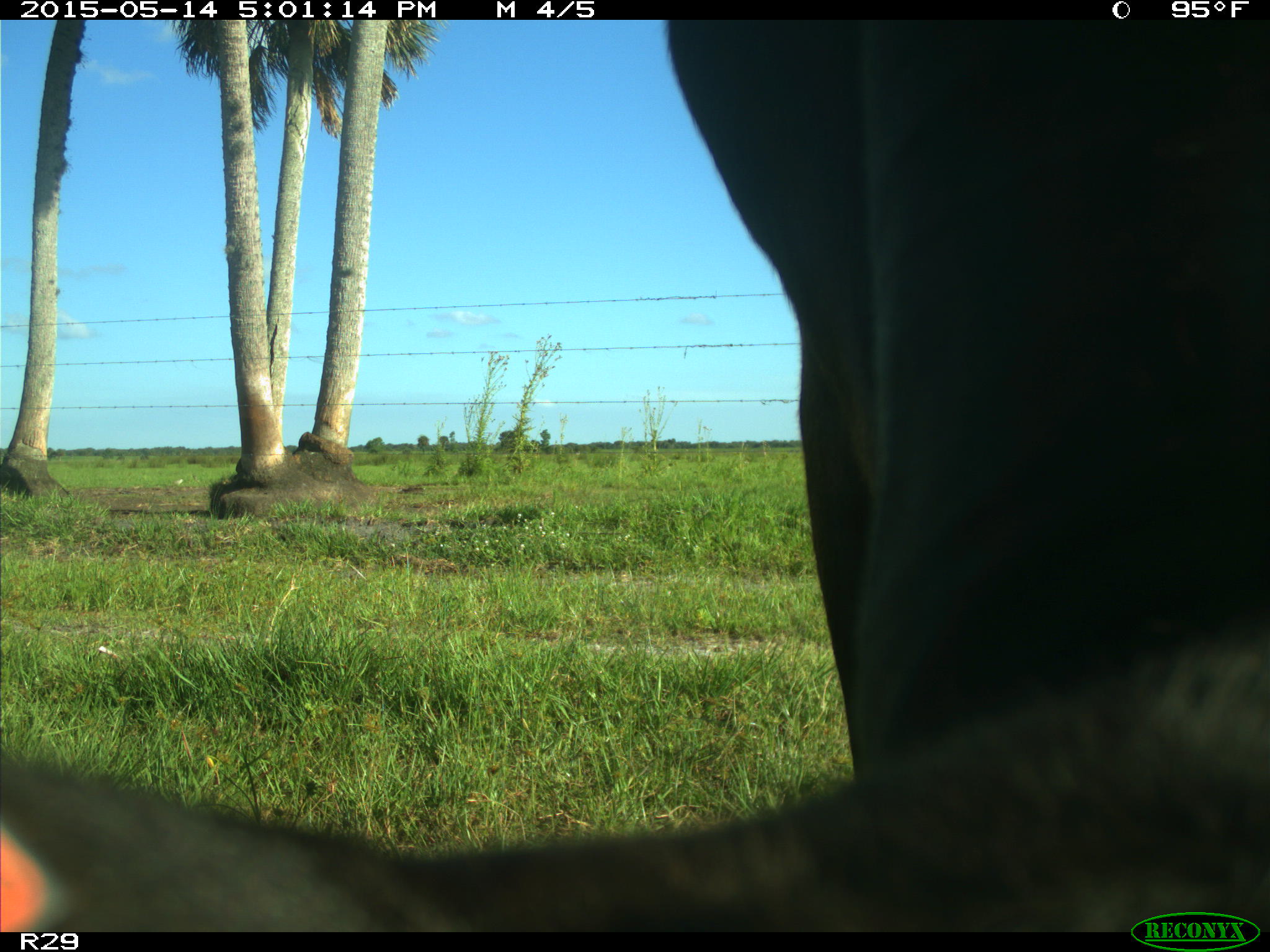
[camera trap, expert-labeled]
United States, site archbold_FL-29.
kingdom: Animalia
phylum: Chordata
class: Mammalia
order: Artiodactyla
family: Bovidae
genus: Bos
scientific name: Bos taurus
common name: domestic cow